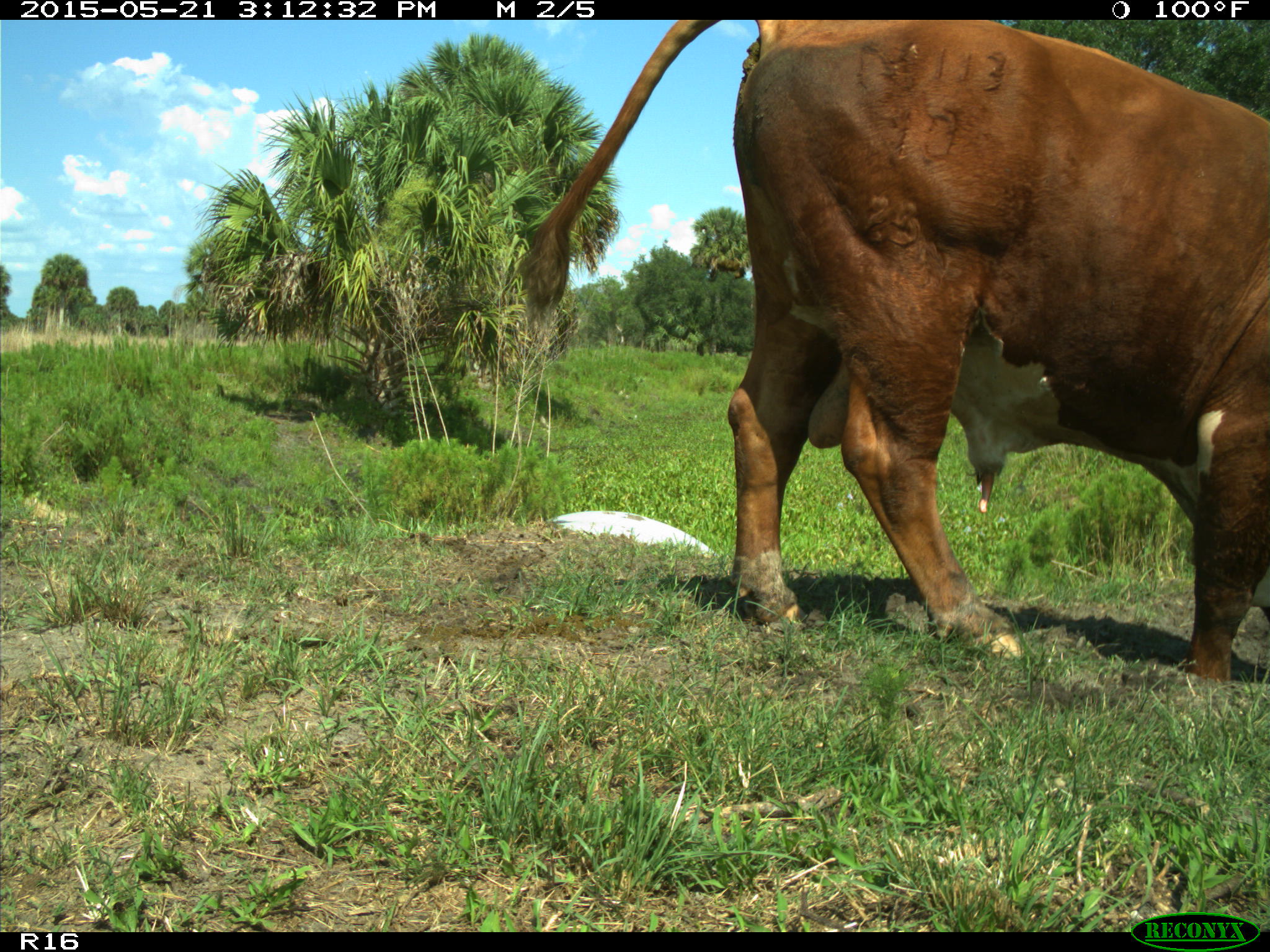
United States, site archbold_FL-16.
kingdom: Animalia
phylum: Chordata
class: Mammalia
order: Artiodactyla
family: Bovidae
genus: Bos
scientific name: Bos taurus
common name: domestic cow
Bos taurus (domestic cow).